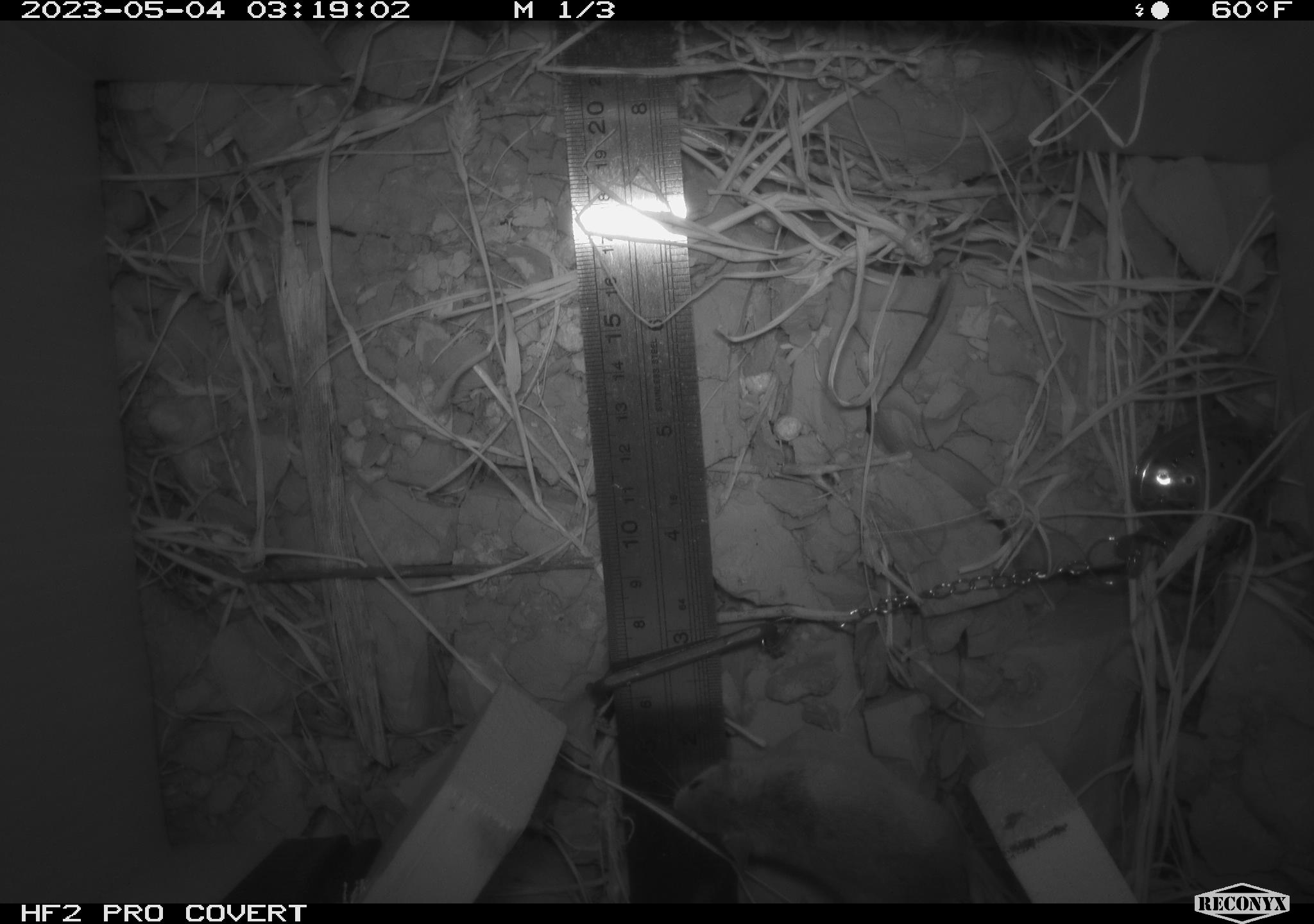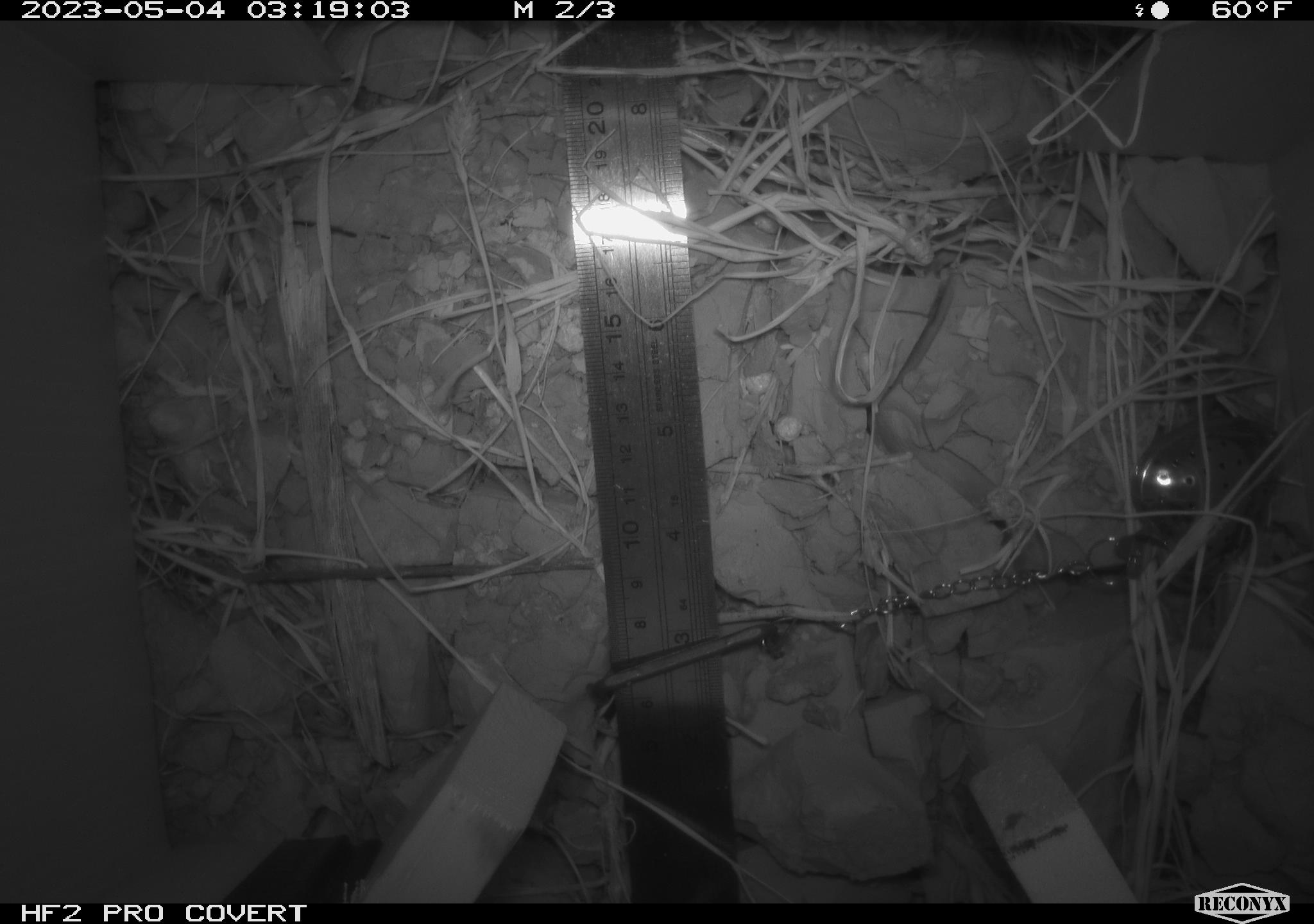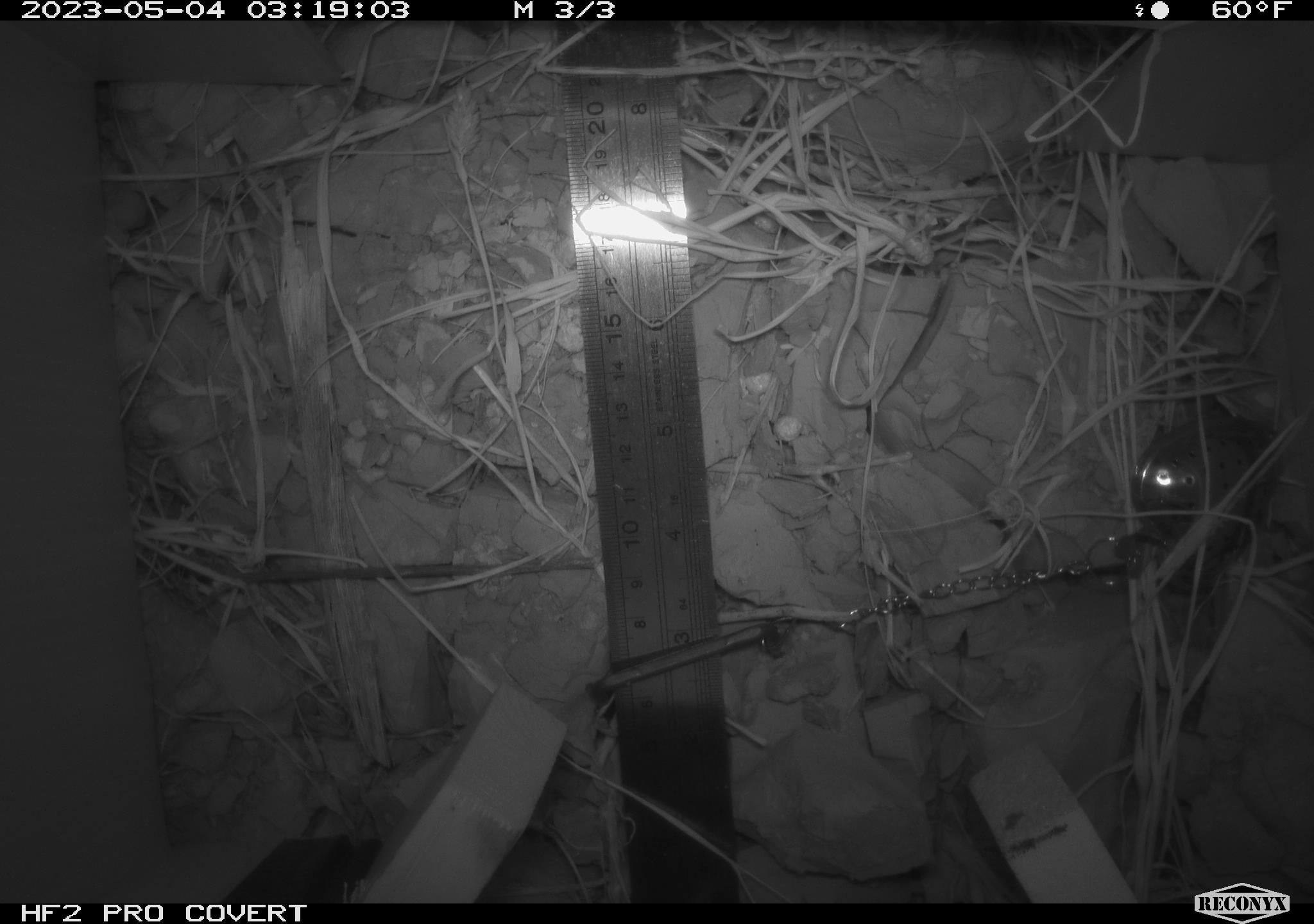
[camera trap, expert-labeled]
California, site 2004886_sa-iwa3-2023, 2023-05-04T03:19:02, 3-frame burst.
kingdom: Animalia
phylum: Chordata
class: Mammalia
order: Rodentia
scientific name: Rodentia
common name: mouse species